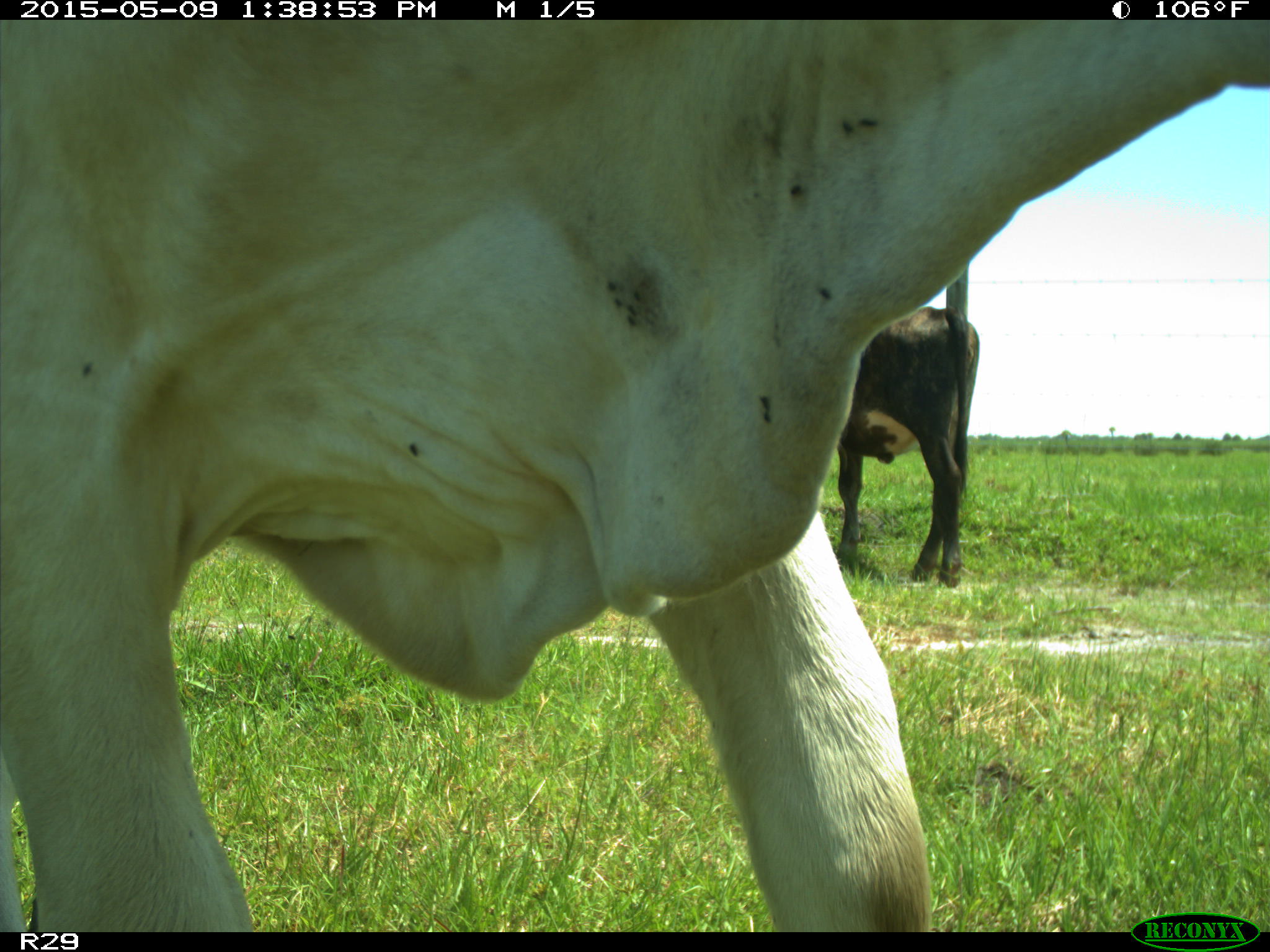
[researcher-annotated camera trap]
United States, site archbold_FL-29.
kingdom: Animalia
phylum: Chordata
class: Mammalia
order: Artiodactyla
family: Bovidae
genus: Bos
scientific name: Bos taurus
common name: domestic cow